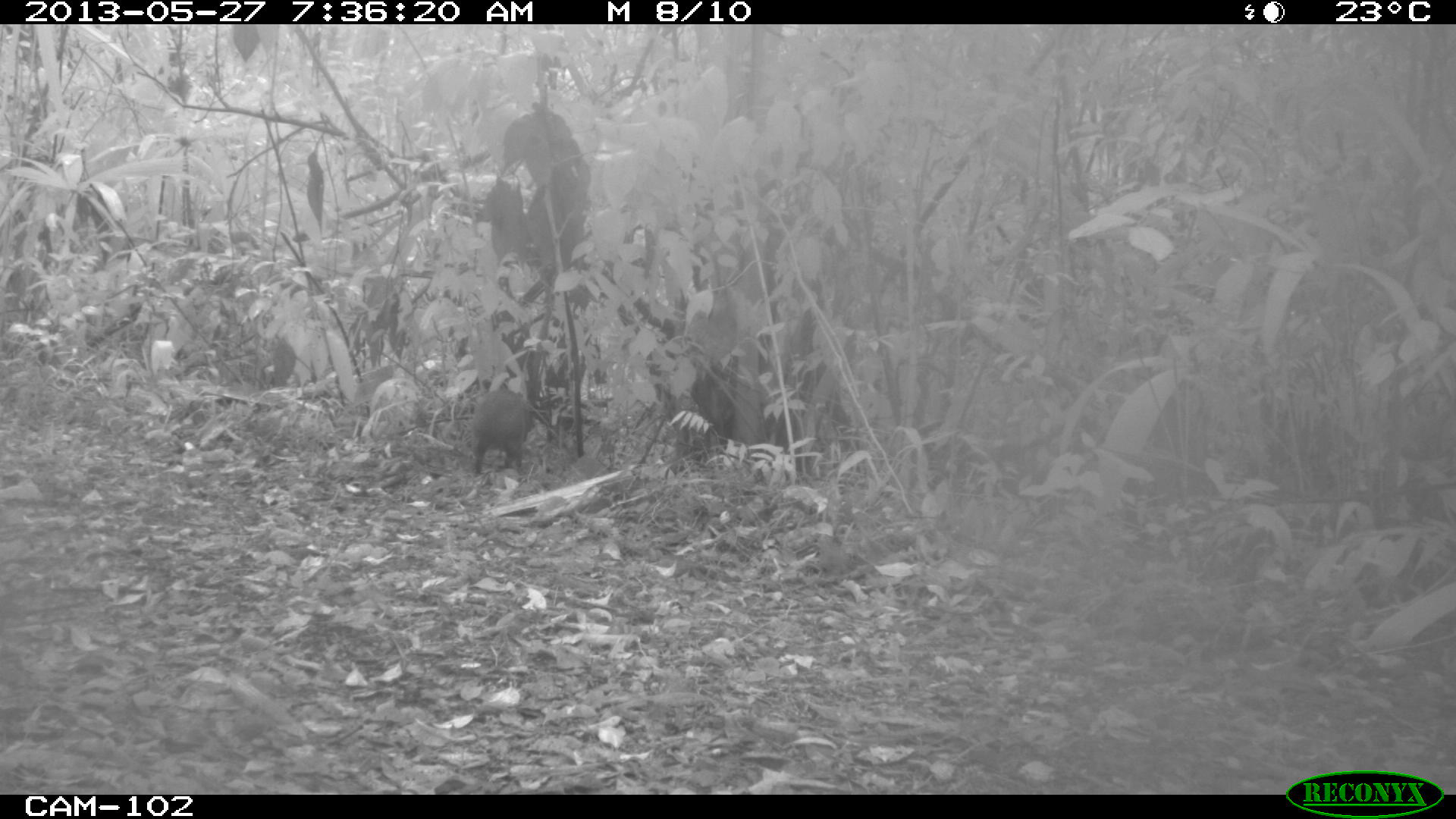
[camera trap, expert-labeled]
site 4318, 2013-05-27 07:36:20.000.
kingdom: Animalia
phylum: Chordata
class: Mammalia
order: Rodentia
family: Dasyproctidae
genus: Dasyprocta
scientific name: Dasyprocta punctata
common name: central american agouti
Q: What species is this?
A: Dasyprocta punctata (central american agouti).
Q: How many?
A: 1.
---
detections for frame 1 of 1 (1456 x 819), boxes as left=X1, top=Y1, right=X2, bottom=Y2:
dasyprocta punctata: left=471, top=390, right=535, bottom=474